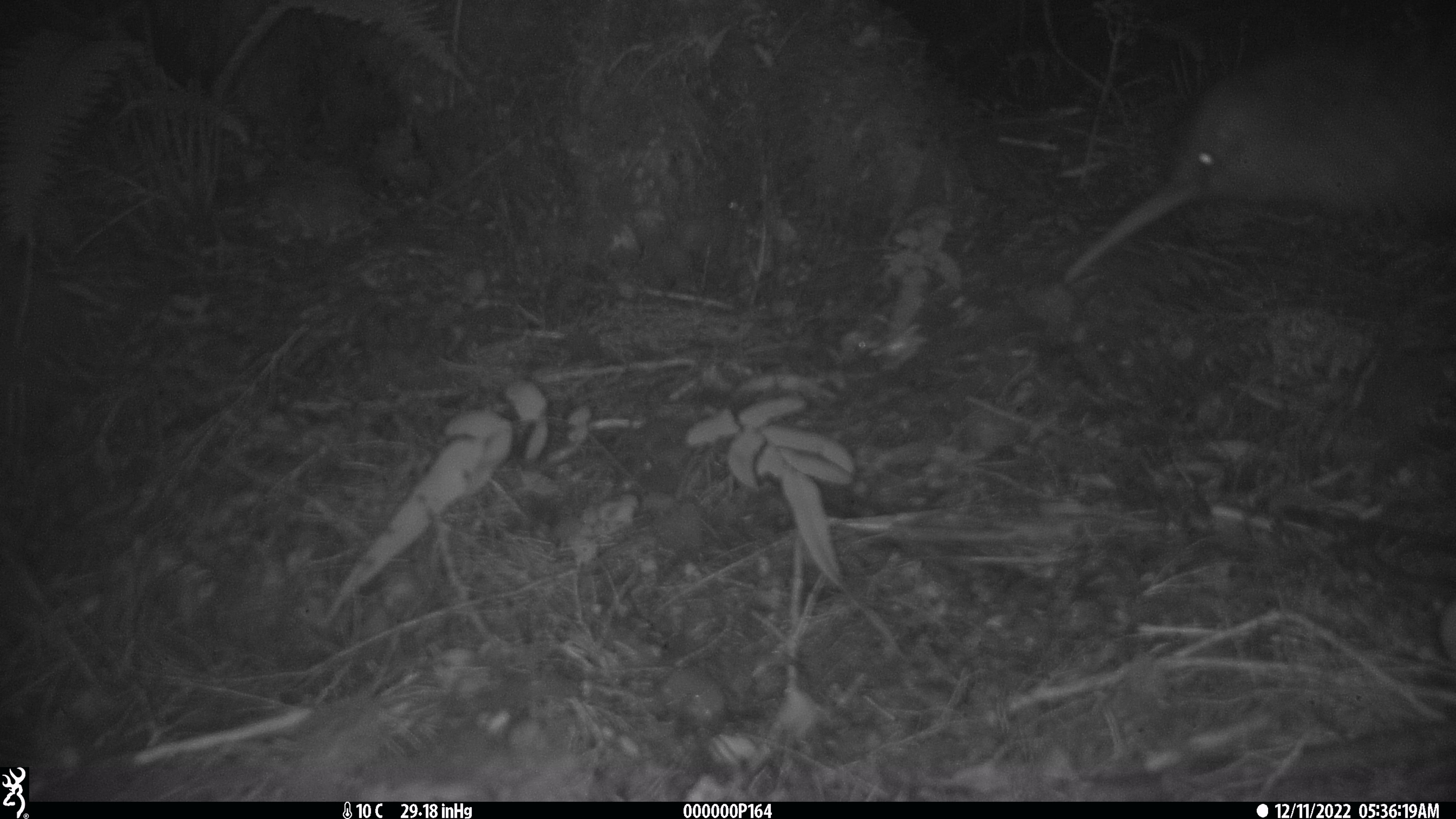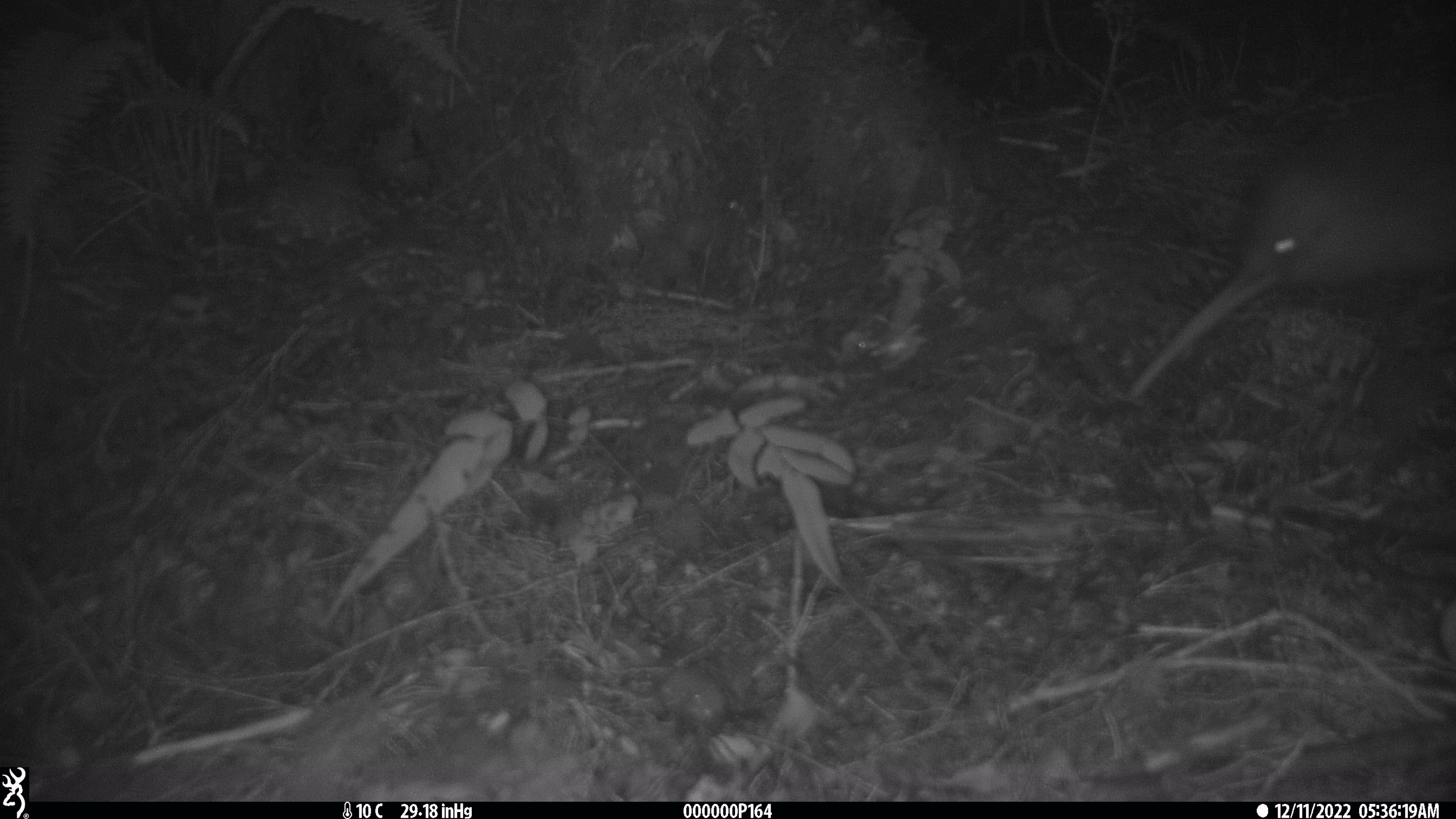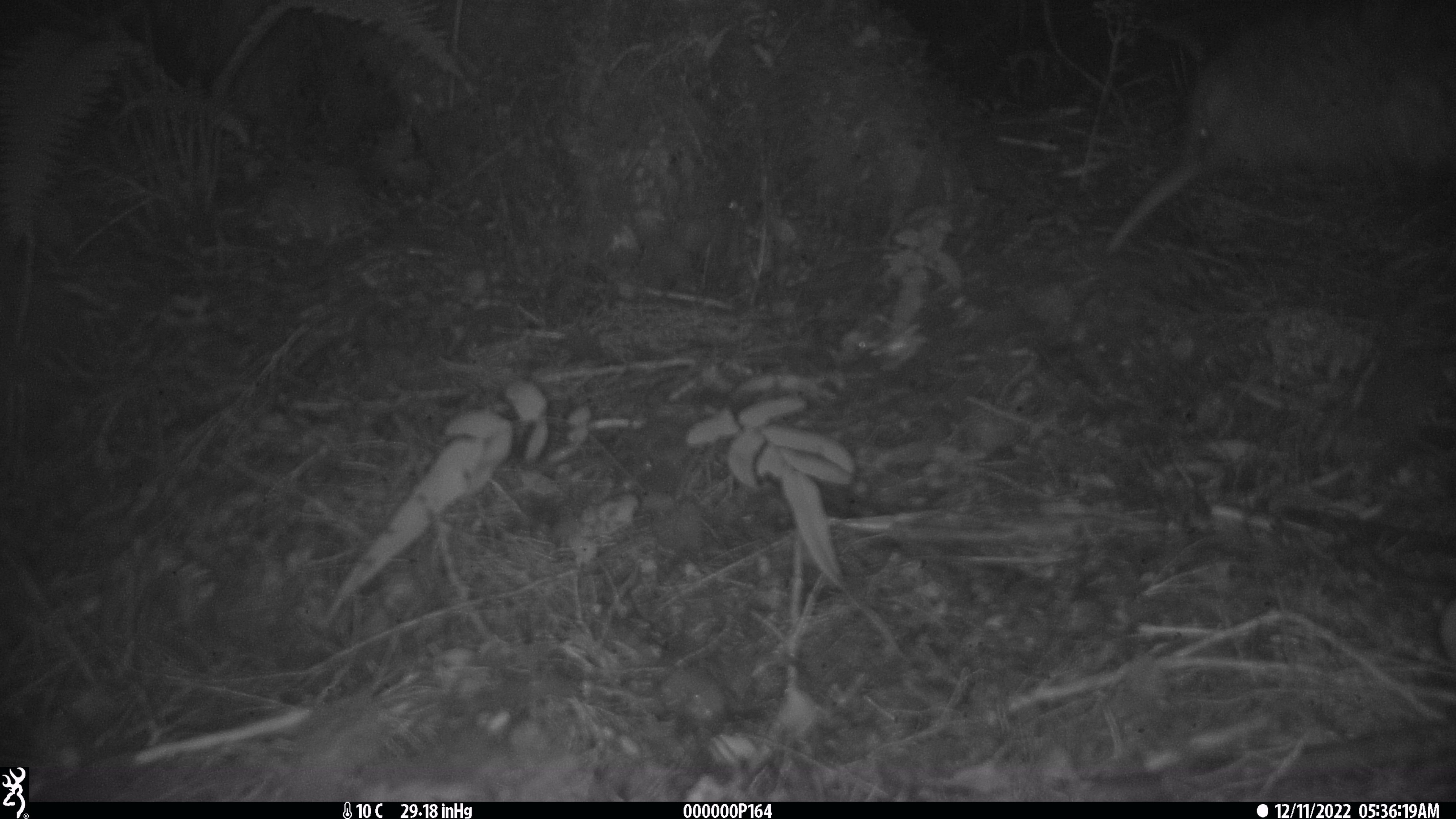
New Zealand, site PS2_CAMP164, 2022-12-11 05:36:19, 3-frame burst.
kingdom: Animalia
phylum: Chordata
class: Aves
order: Apterygiformes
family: Apterygidae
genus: Apteryx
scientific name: Apteryx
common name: kiwi